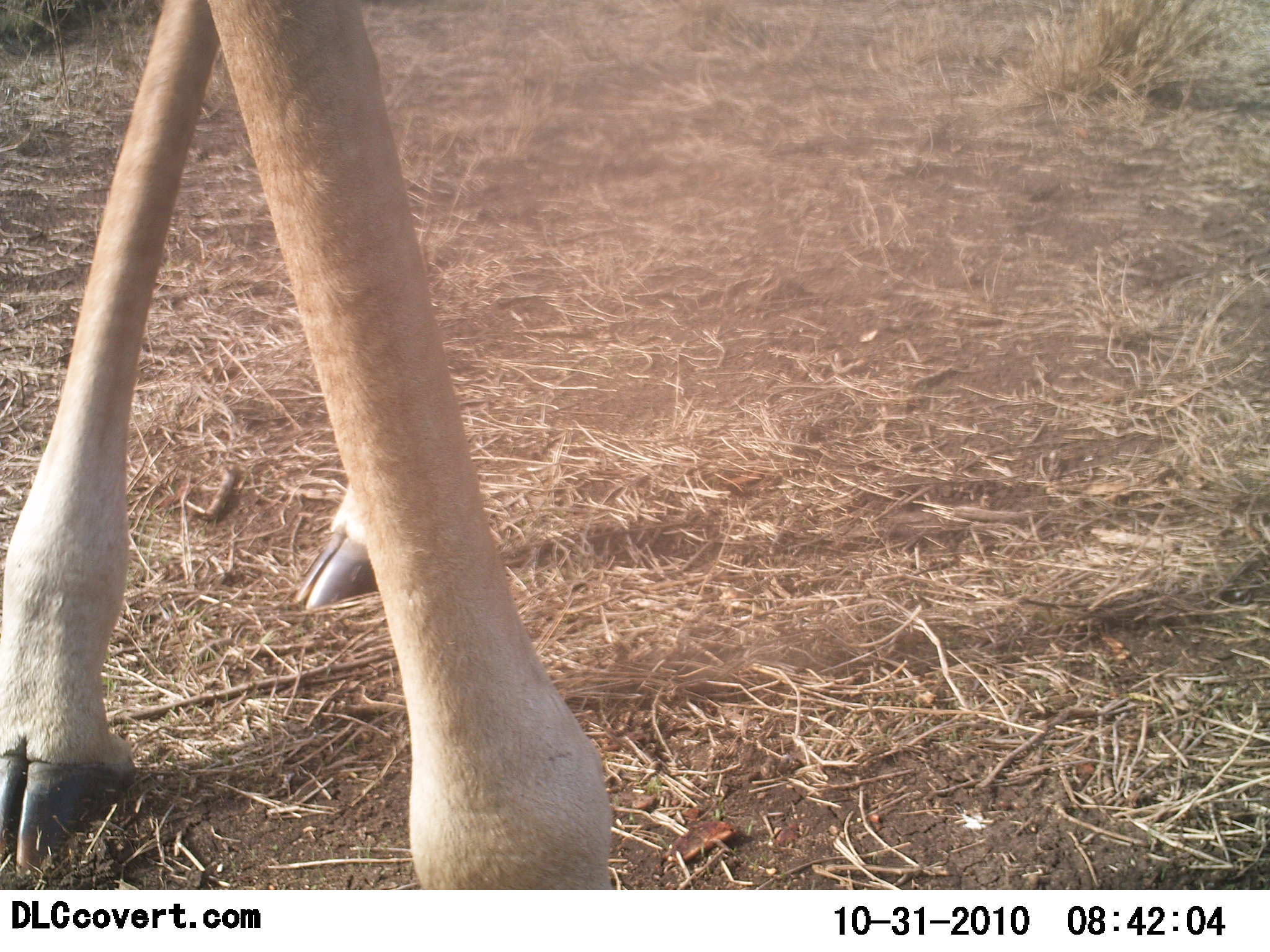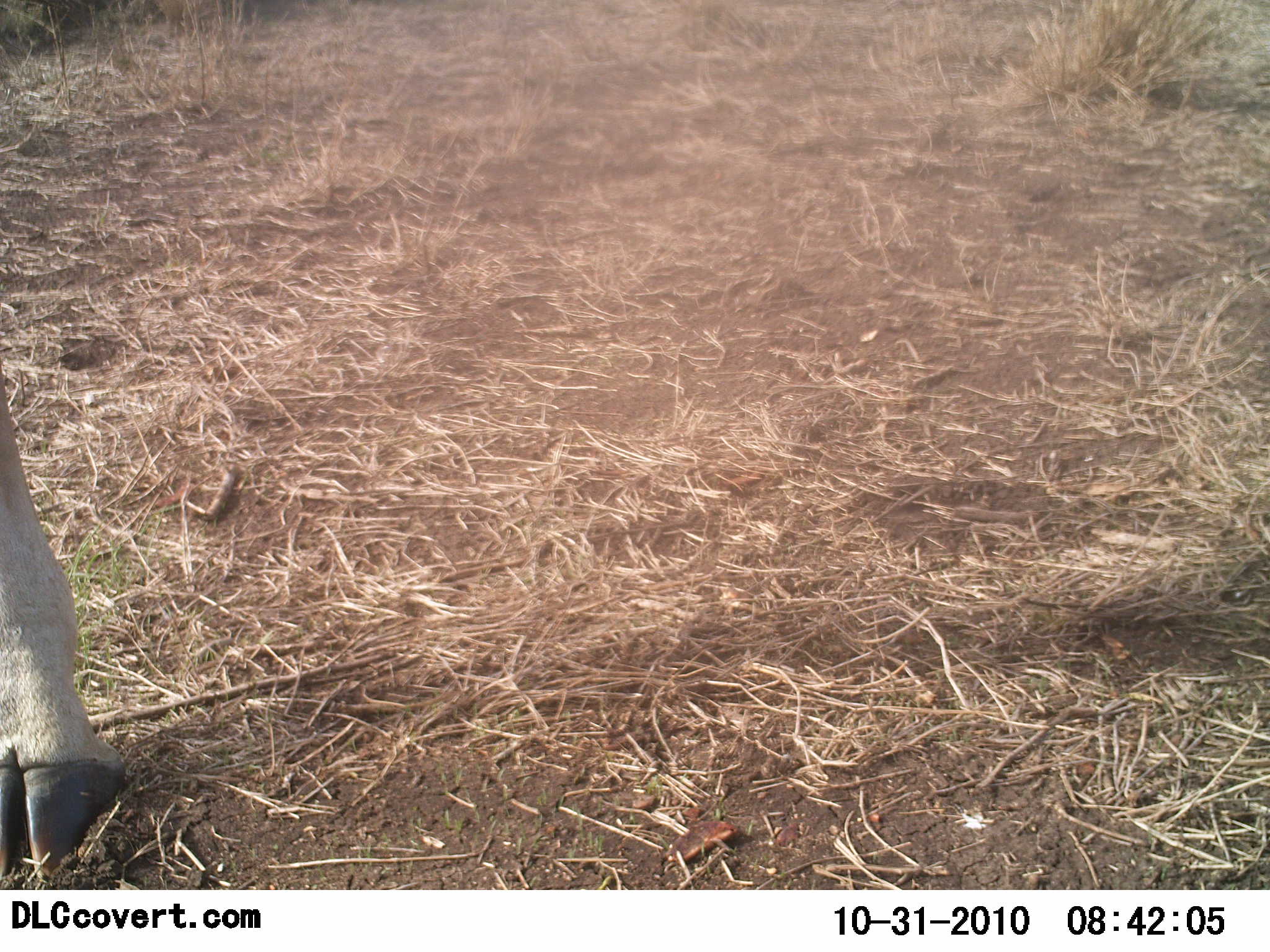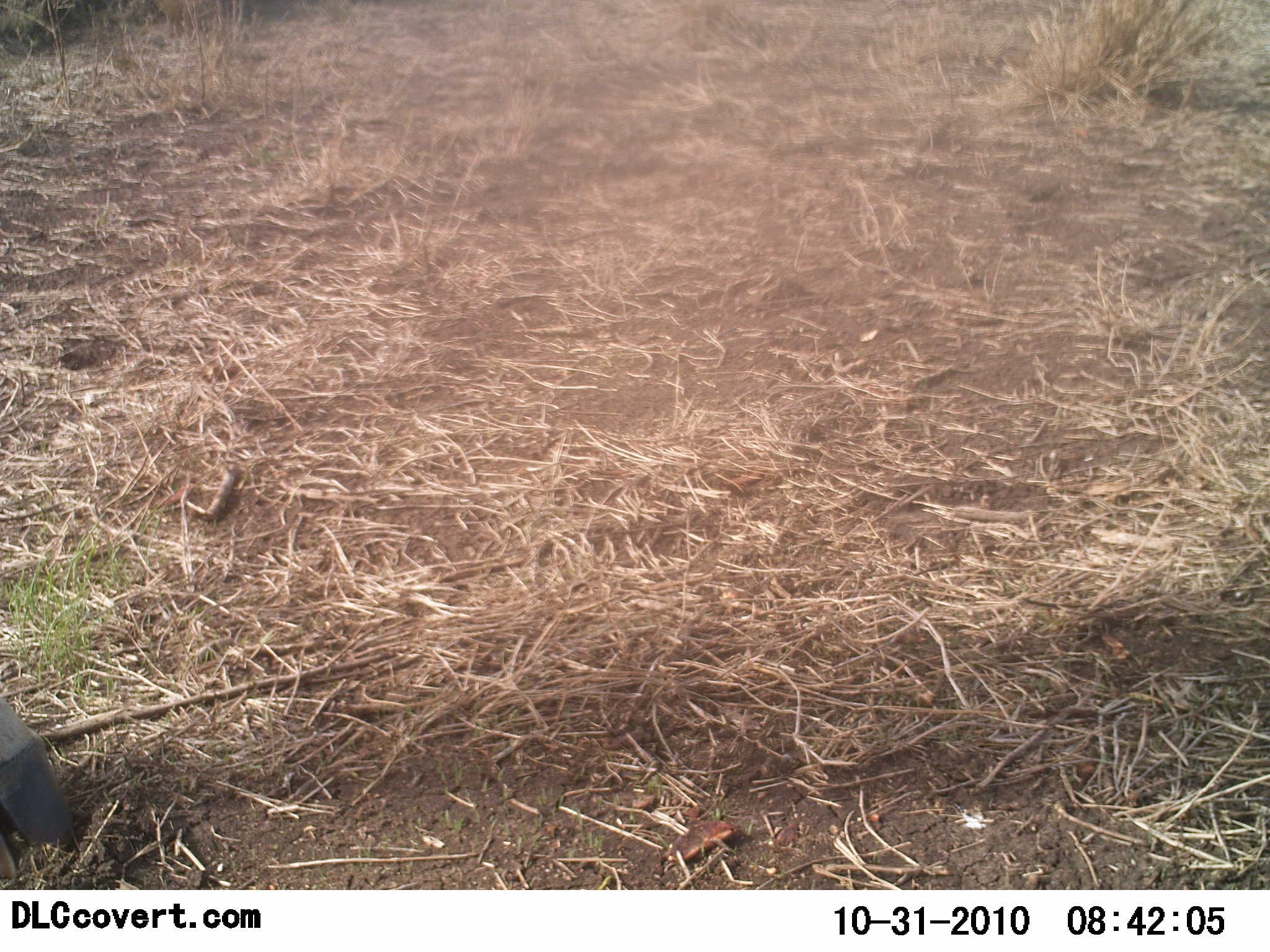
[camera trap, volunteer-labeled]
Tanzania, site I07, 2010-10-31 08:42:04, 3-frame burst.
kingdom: Animalia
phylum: Chordata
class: Mammalia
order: Artiodactyla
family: Giraffidae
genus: Giraffa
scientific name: Giraffa camelopardalis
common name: giraffe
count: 1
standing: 67%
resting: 0%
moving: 50%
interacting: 0%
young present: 0%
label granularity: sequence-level